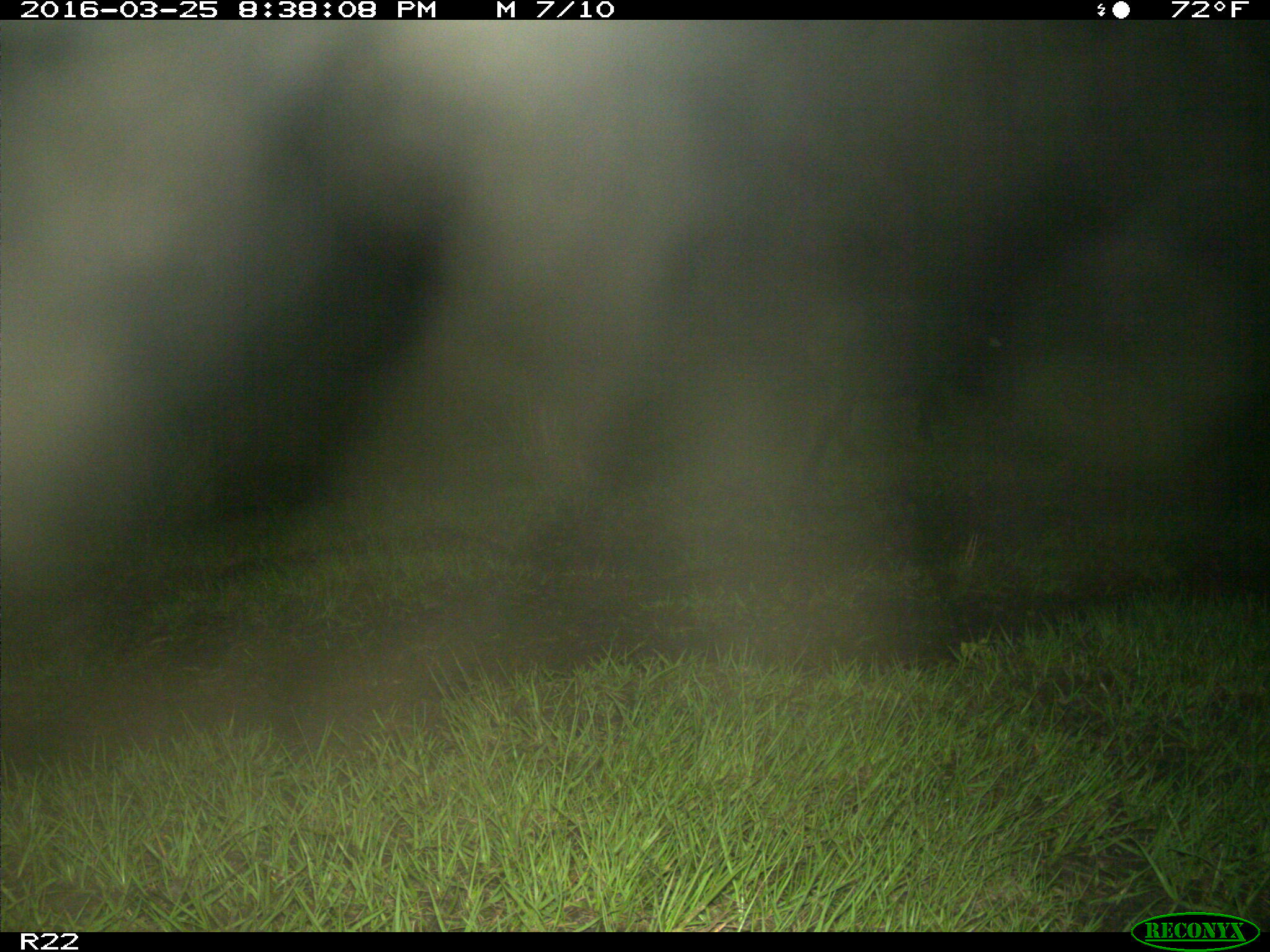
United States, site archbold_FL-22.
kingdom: Animalia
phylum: Chordata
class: Mammalia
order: Artiodactyla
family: Suidae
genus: Sus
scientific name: Sus scrofa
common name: wild boar